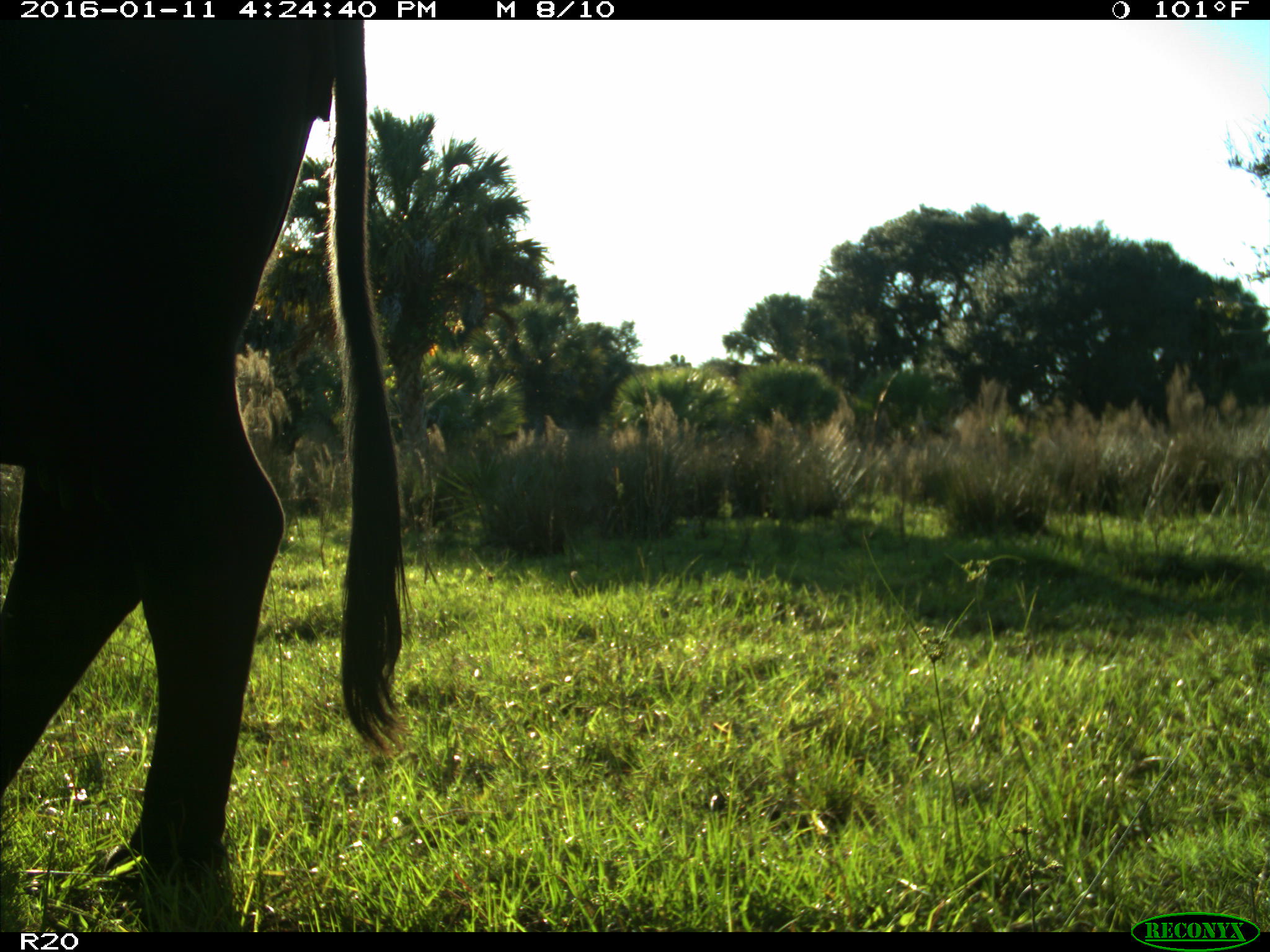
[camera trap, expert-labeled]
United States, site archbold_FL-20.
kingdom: Animalia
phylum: Chordata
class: Mammalia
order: Artiodactyla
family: Bovidae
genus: Bos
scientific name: Bos taurus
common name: domestic cow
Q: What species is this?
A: Bos taurus (domestic cow).